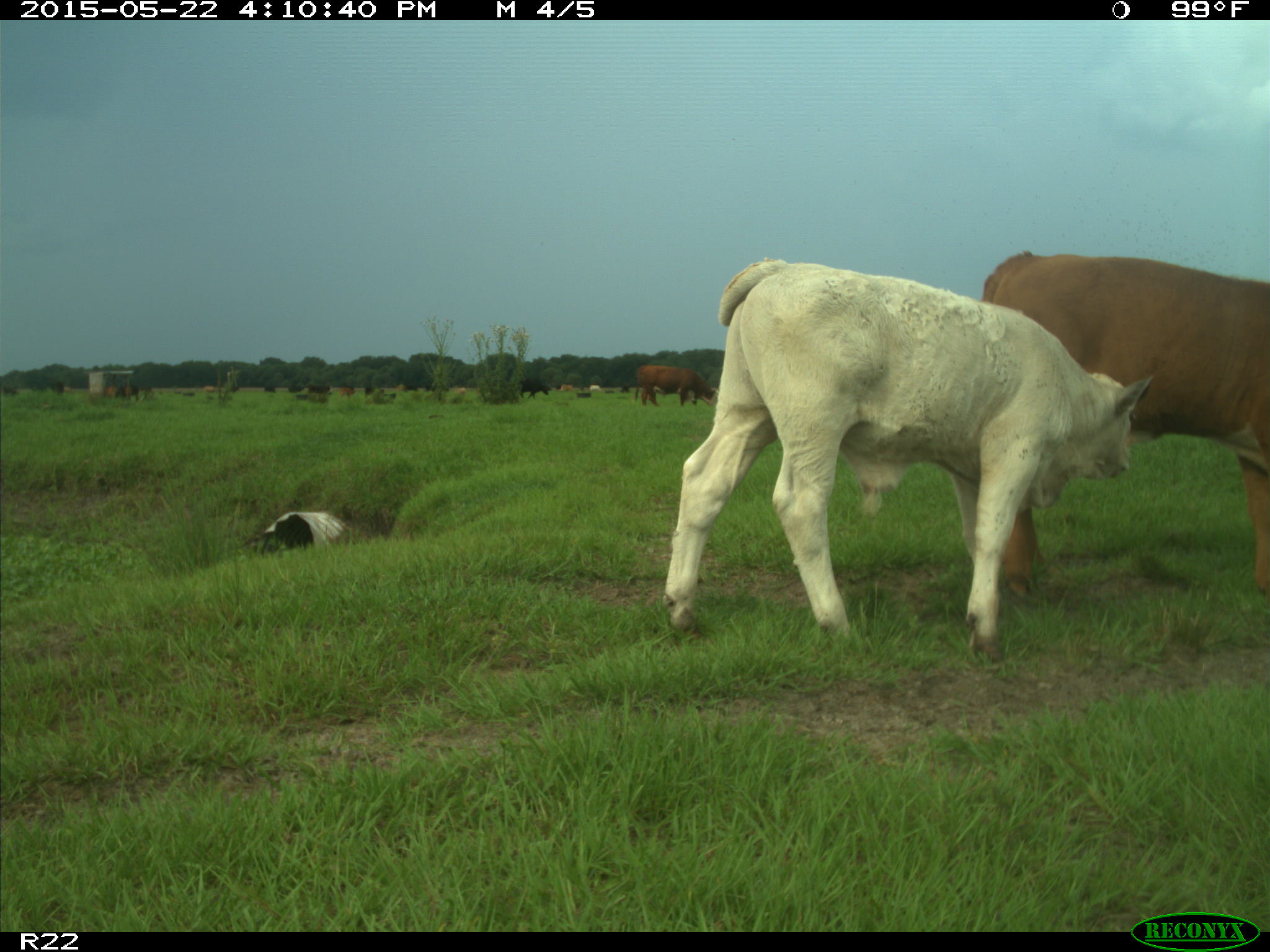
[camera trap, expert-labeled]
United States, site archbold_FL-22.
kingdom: Animalia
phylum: Chordata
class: Mammalia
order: Artiodactyla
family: Bovidae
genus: Bos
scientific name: Bos taurus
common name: domestic cow